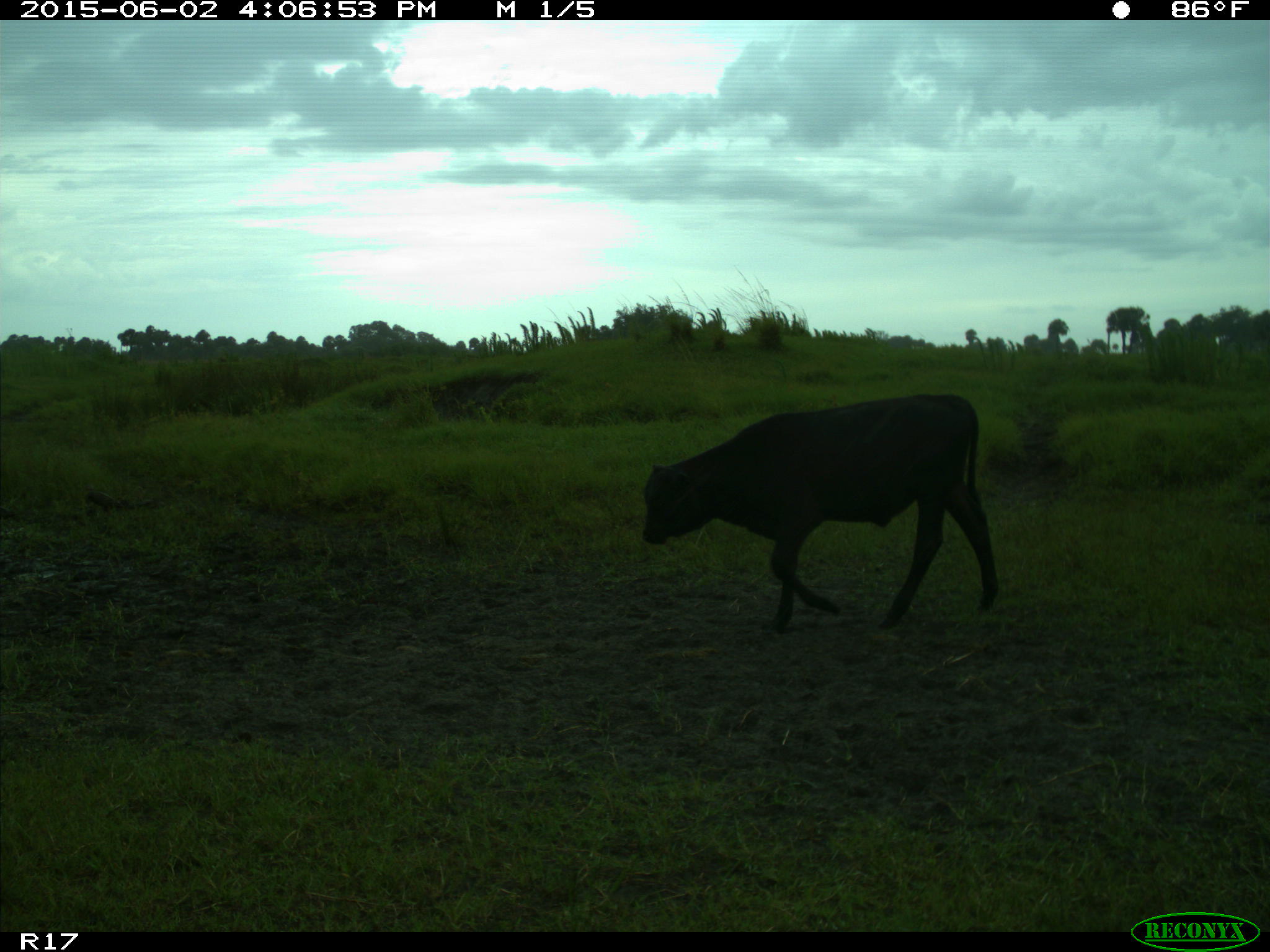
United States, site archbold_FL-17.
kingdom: Animalia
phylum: Chordata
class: Mammalia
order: Artiodactyla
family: Bovidae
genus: Bos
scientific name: Bos taurus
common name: domestic cow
Bos taurus (domestic cow).